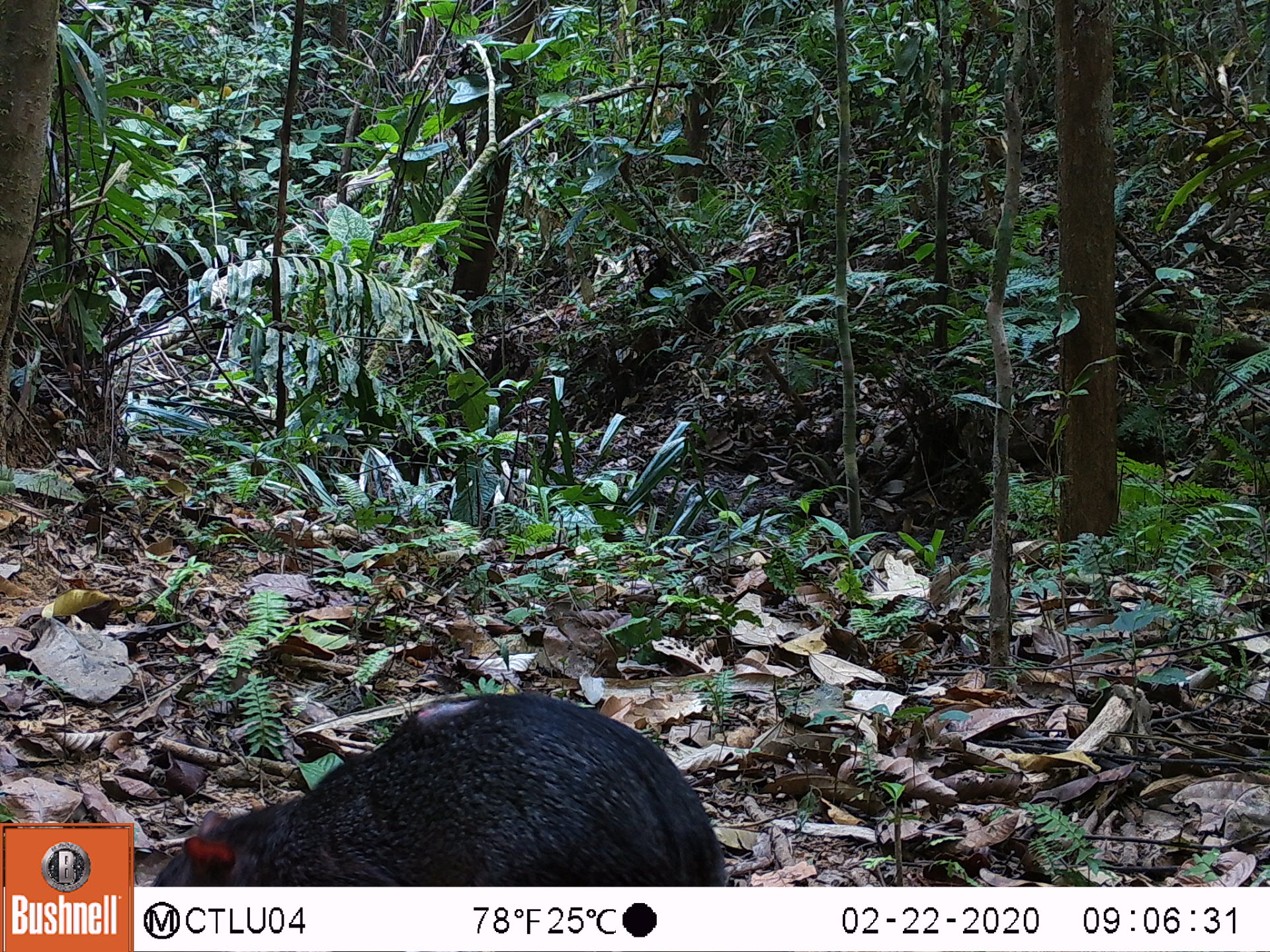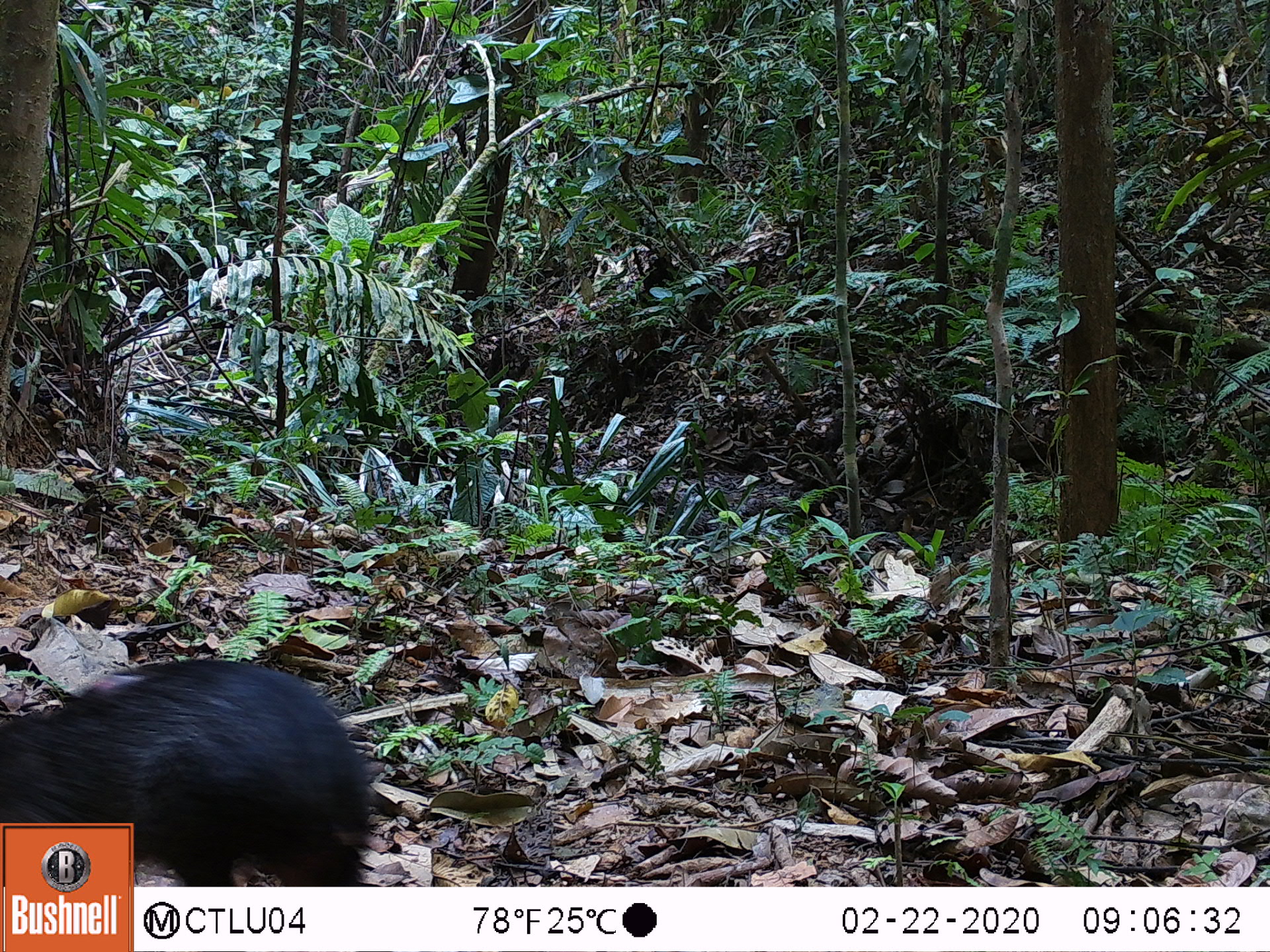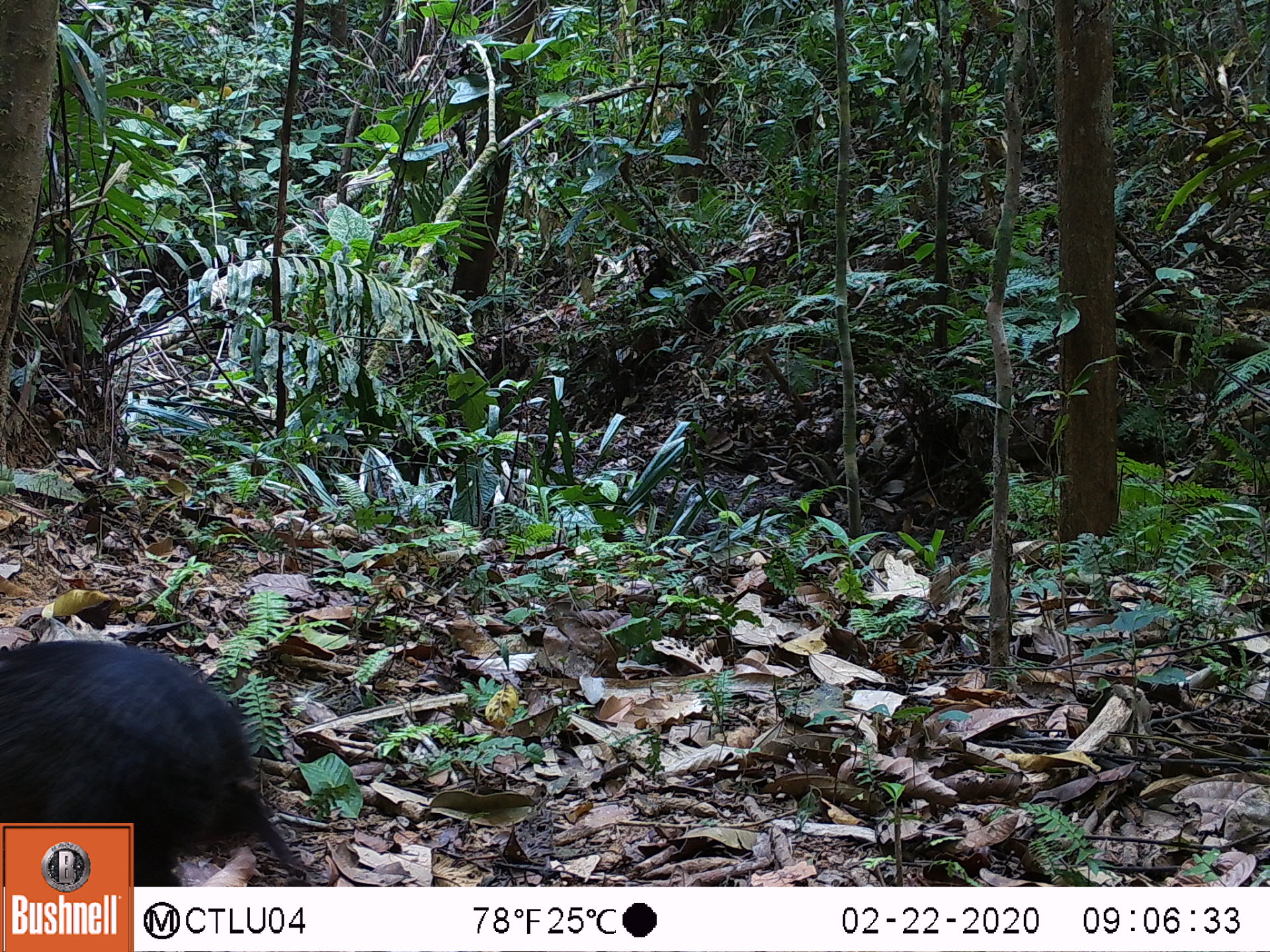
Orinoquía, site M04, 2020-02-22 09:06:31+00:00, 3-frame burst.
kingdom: Animalia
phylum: Chordata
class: Mammalia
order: Rodentia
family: Dasyproctidae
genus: Dasyprocta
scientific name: Dasyprocta fuliginosa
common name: black agouti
Black agouti (Dasyprocta fuliginosa).